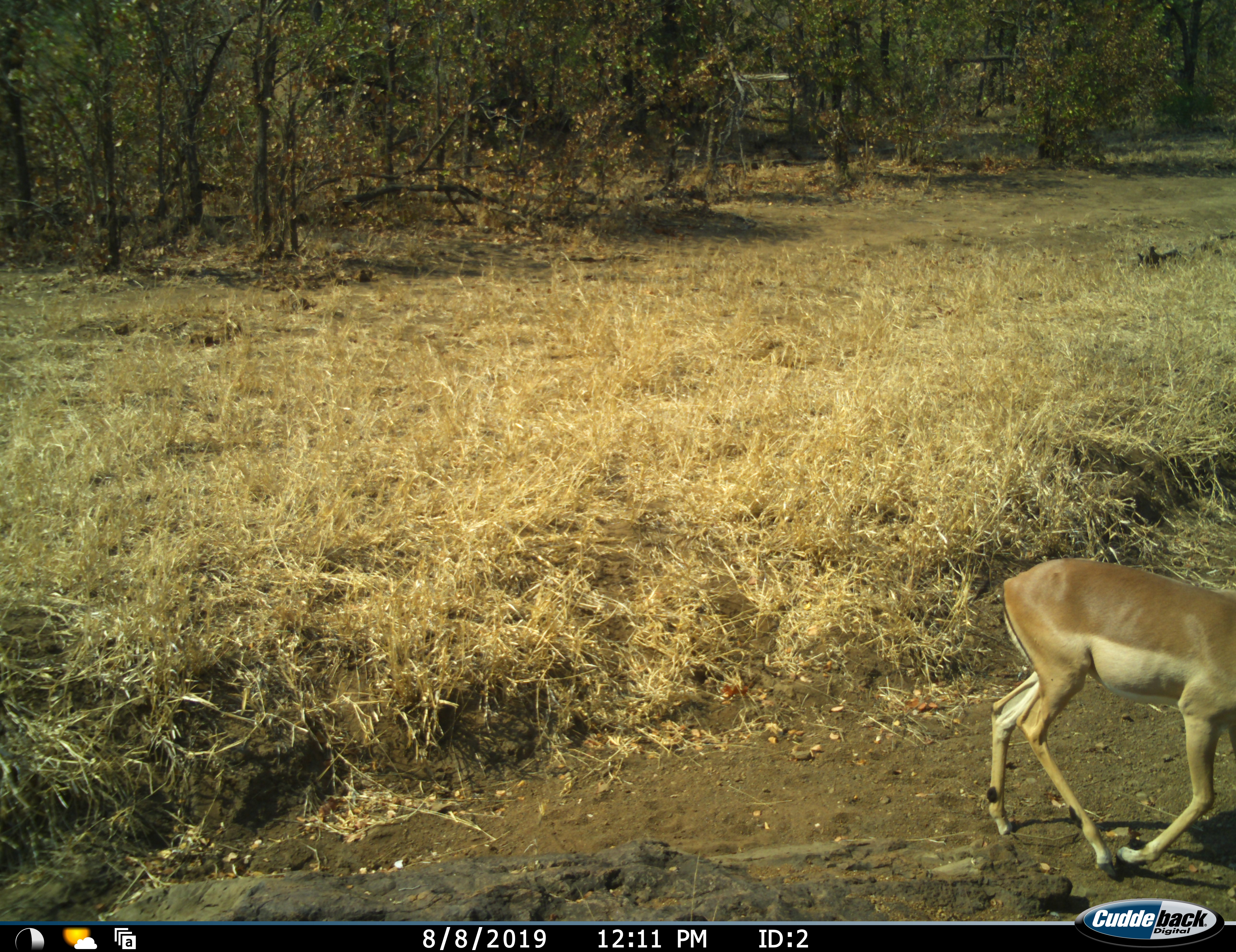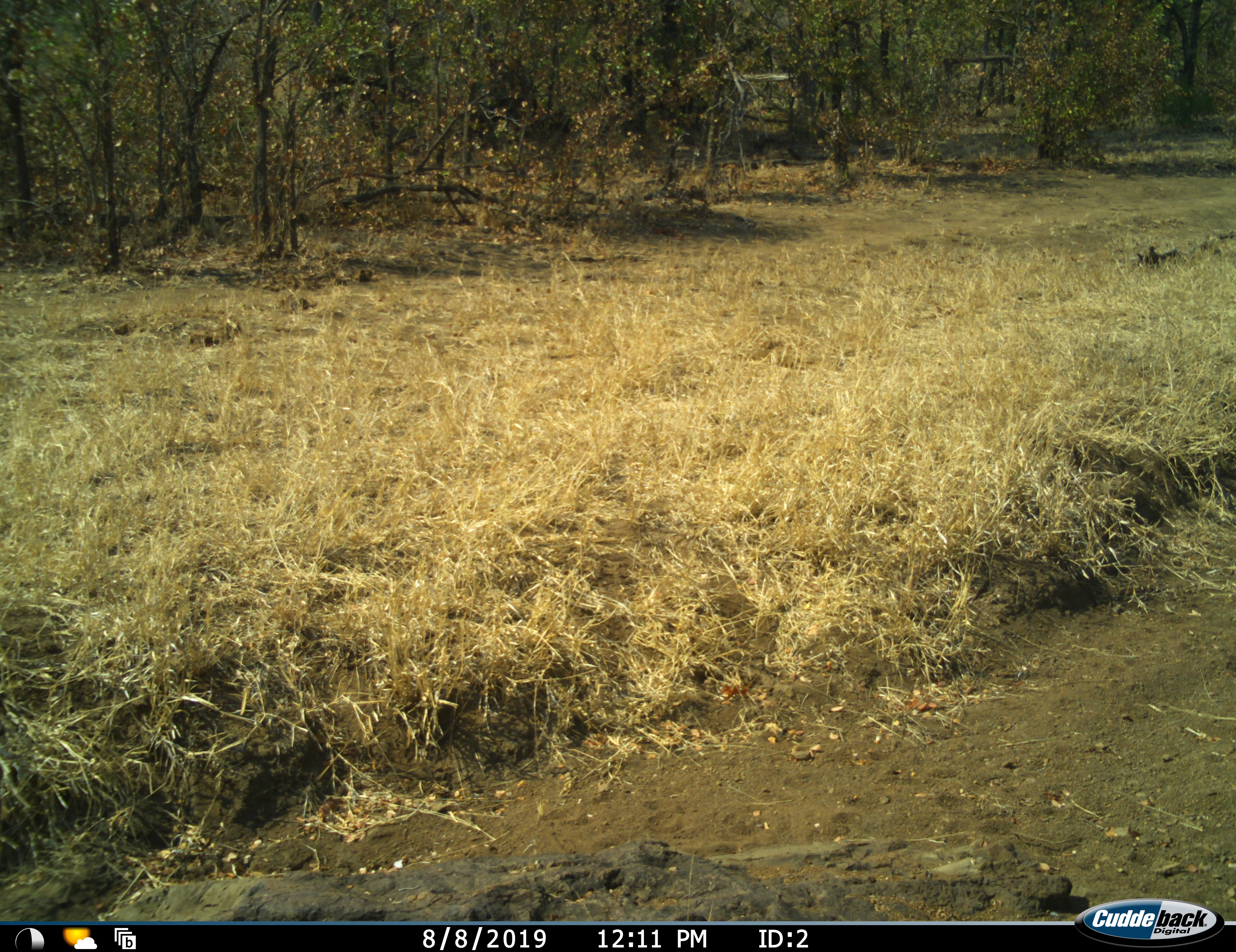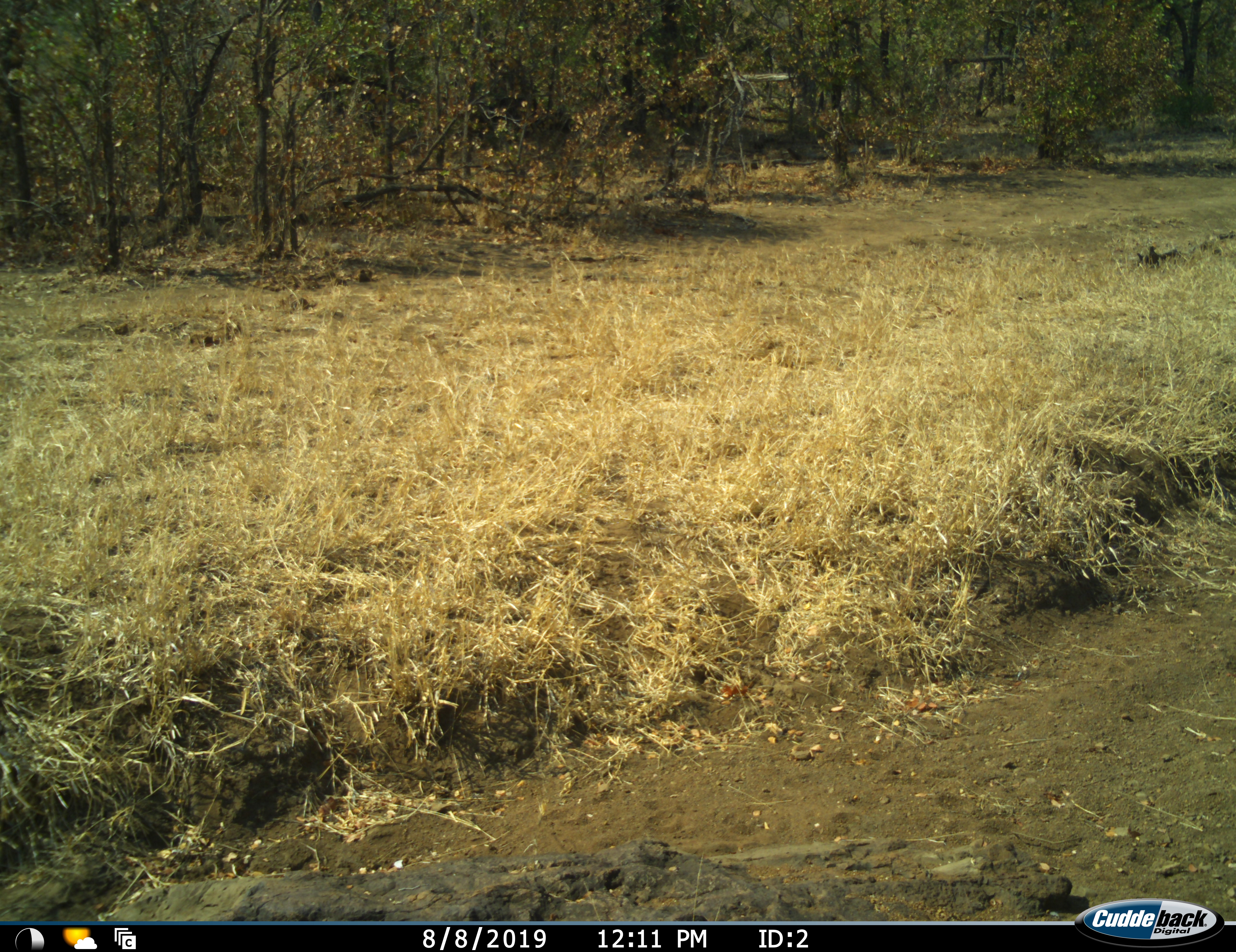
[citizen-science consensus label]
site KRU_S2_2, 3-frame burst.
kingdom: Animalia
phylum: Chordata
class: Mammalia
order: Artiodactyla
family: Bovidae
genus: Aepyceros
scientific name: Aepyceros melampus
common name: impala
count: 1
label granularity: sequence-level